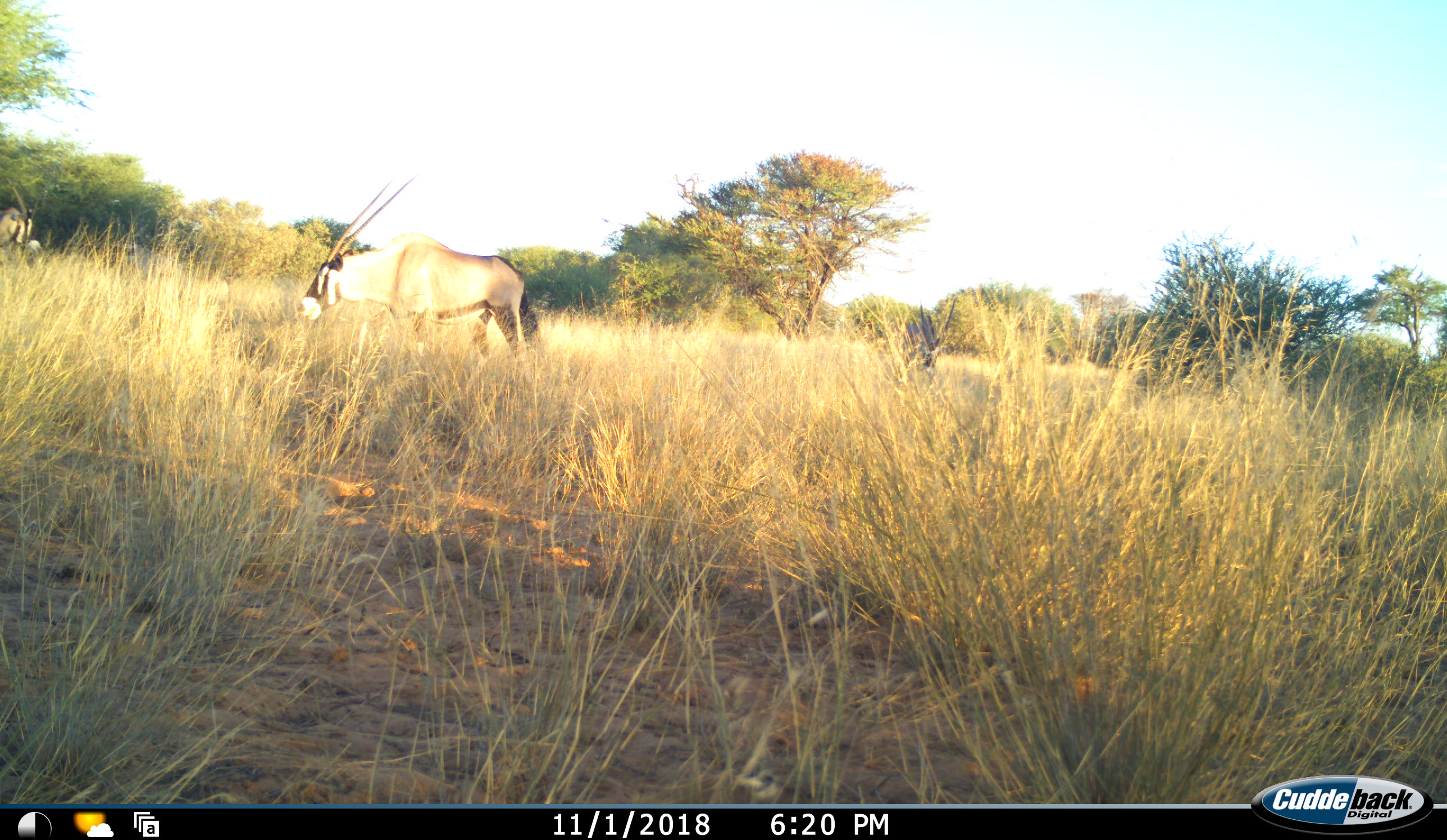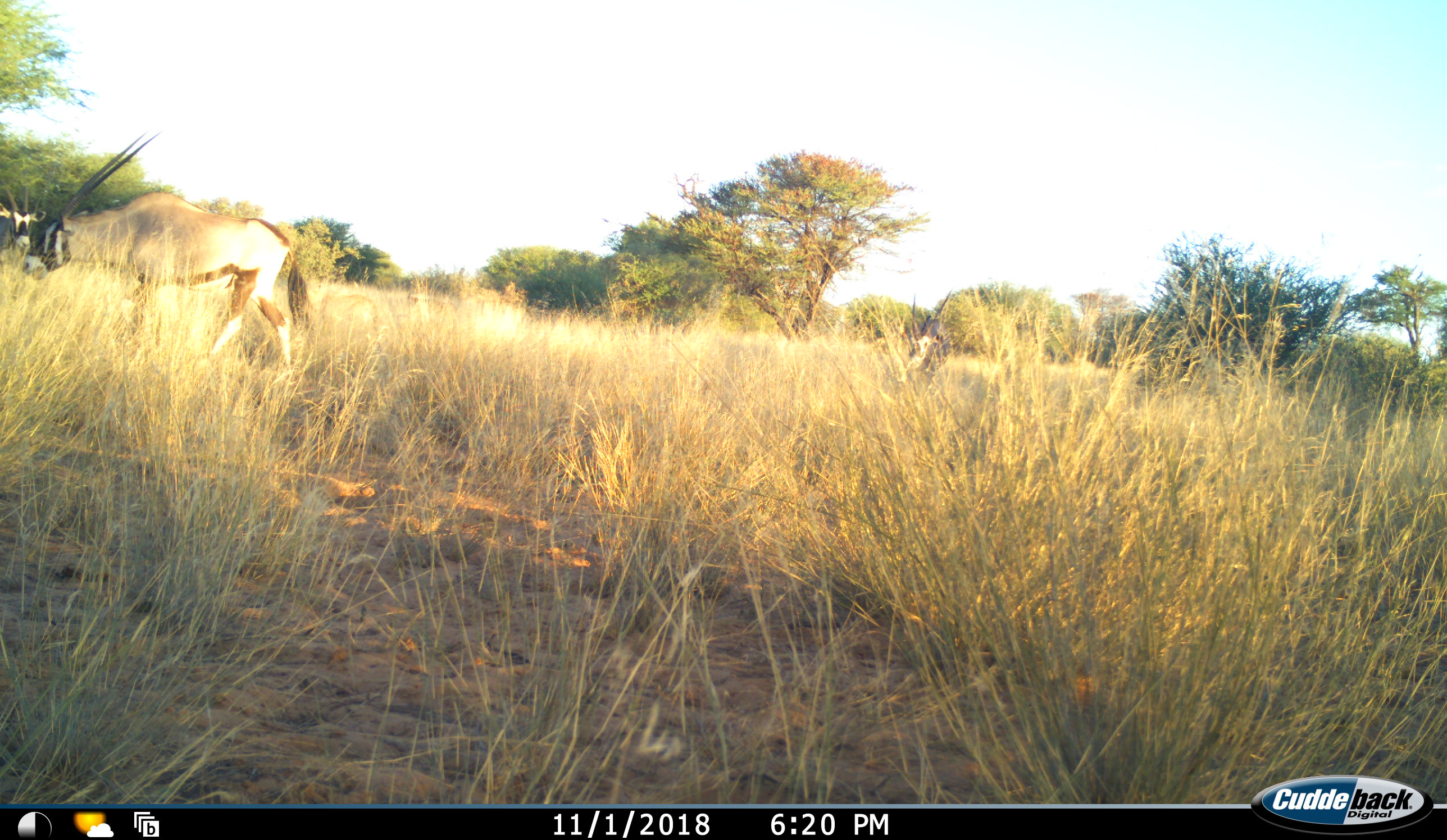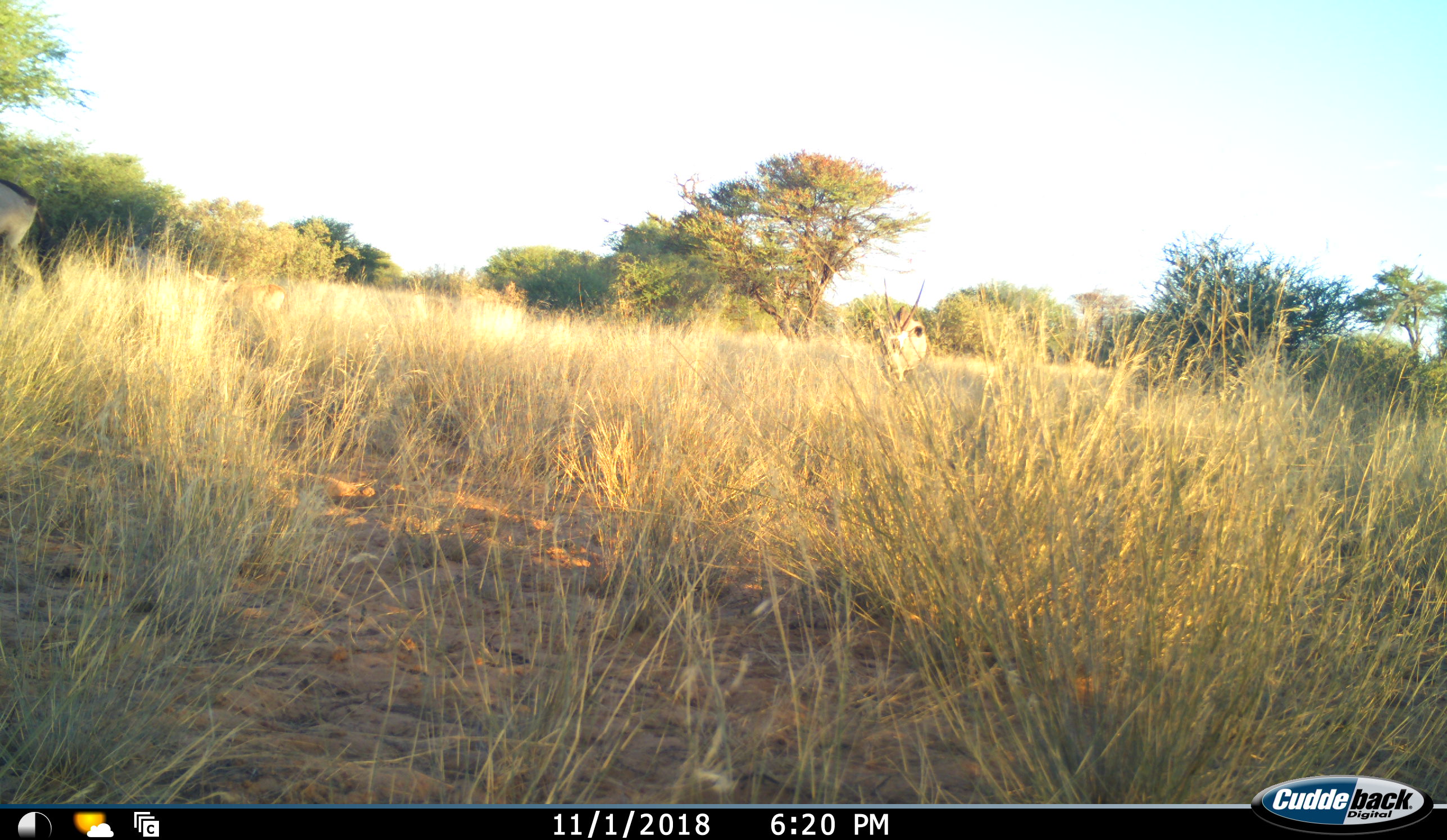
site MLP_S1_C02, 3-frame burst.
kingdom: Animalia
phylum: Chordata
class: Mammalia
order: Artiodactyla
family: Bovidae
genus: Oryx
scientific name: Oryx gazella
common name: gemsbok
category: oryx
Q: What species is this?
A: Oryx (gemsbok) (Oryx gazella).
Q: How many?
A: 3.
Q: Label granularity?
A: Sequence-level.